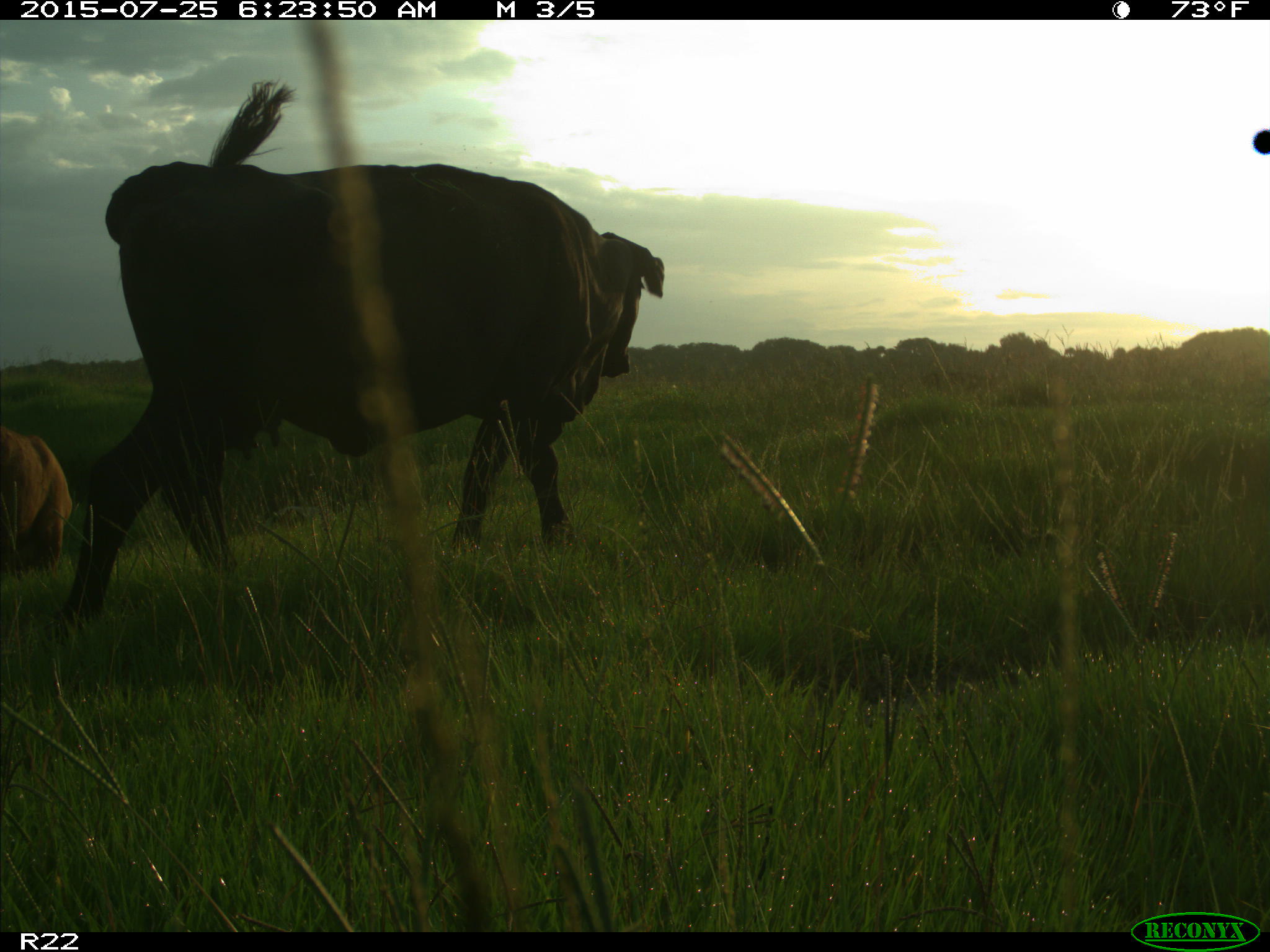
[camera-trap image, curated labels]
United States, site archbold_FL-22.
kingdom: Animalia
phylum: Chordata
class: Mammalia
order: Artiodactyla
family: Bovidae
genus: Bos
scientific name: Bos taurus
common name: domestic cow